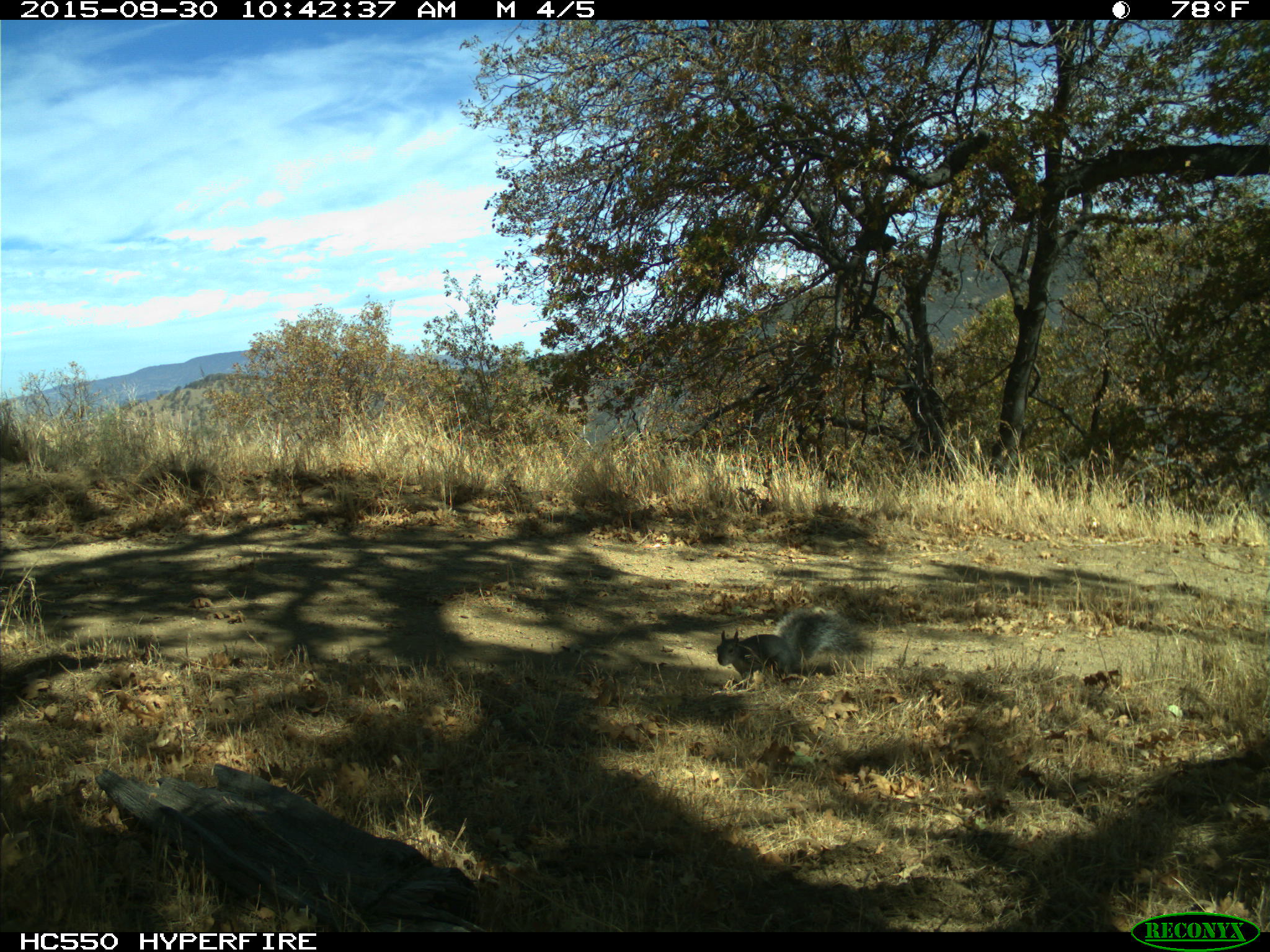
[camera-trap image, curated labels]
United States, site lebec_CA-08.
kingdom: Animalia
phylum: Chordata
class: Mammalia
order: Rodentia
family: Sciuridae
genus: Sciurus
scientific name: Sciurus carolinensis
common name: eastern gray squirrel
Sciurus carolinensis (eastern gray squirrel).